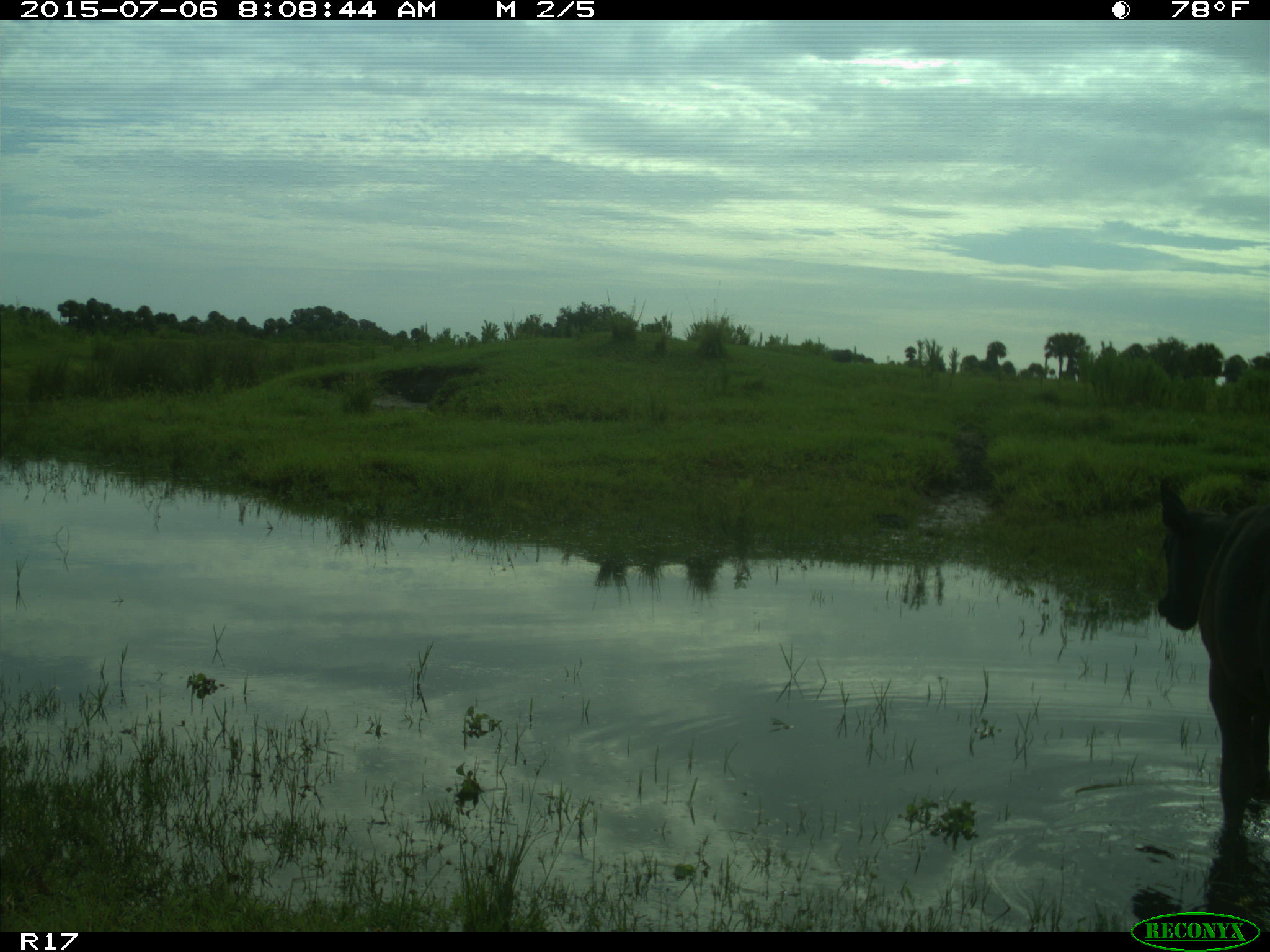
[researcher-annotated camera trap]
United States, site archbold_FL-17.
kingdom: Animalia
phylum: Chordata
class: Mammalia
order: Artiodactyla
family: Bovidae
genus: Bos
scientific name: Bos taurus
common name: domestic cow